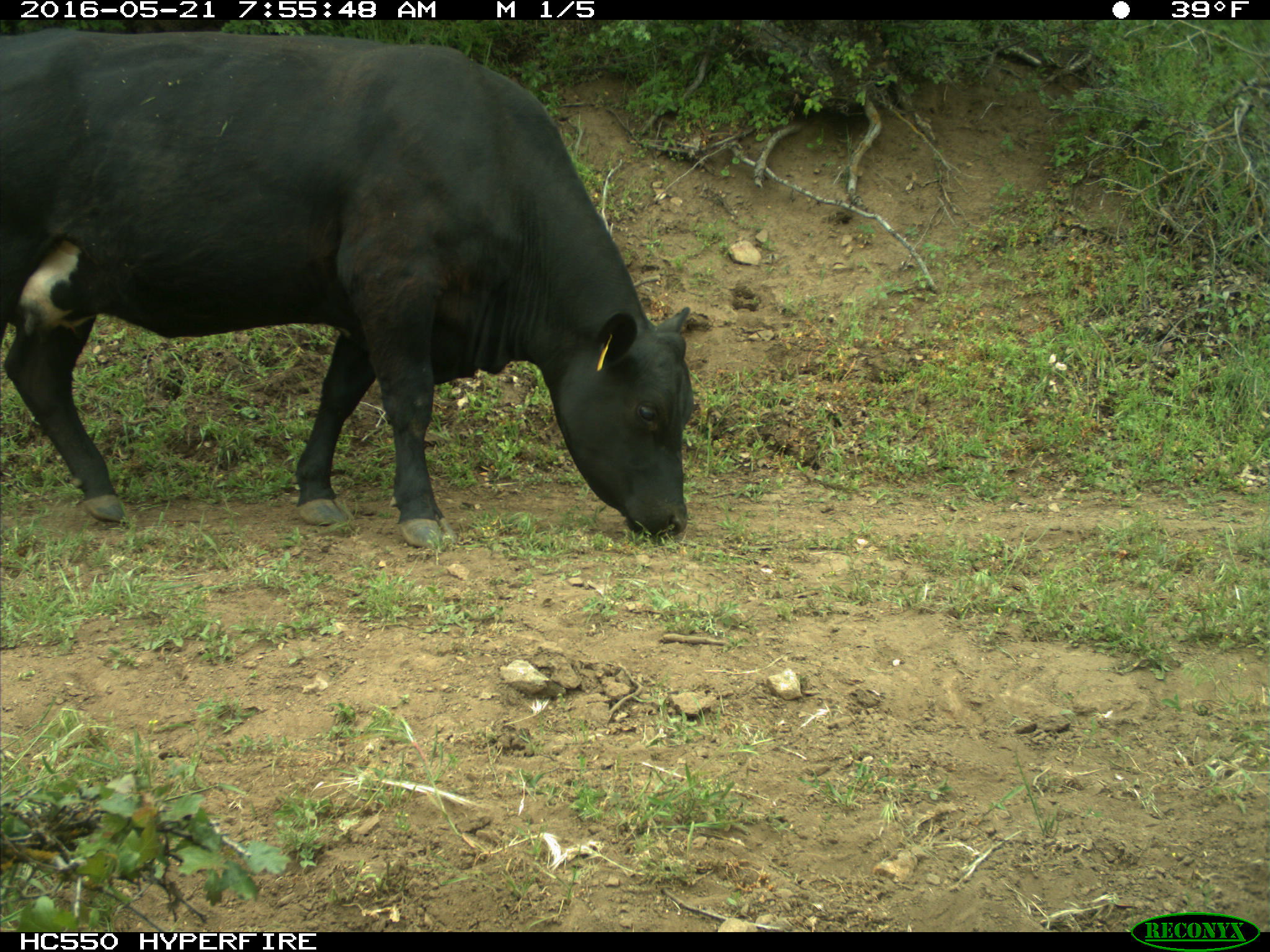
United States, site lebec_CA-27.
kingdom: Animalia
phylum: Chordata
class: Mammalia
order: Artiodactyla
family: Bovidae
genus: Bos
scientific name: Bos taurus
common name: domestic cow